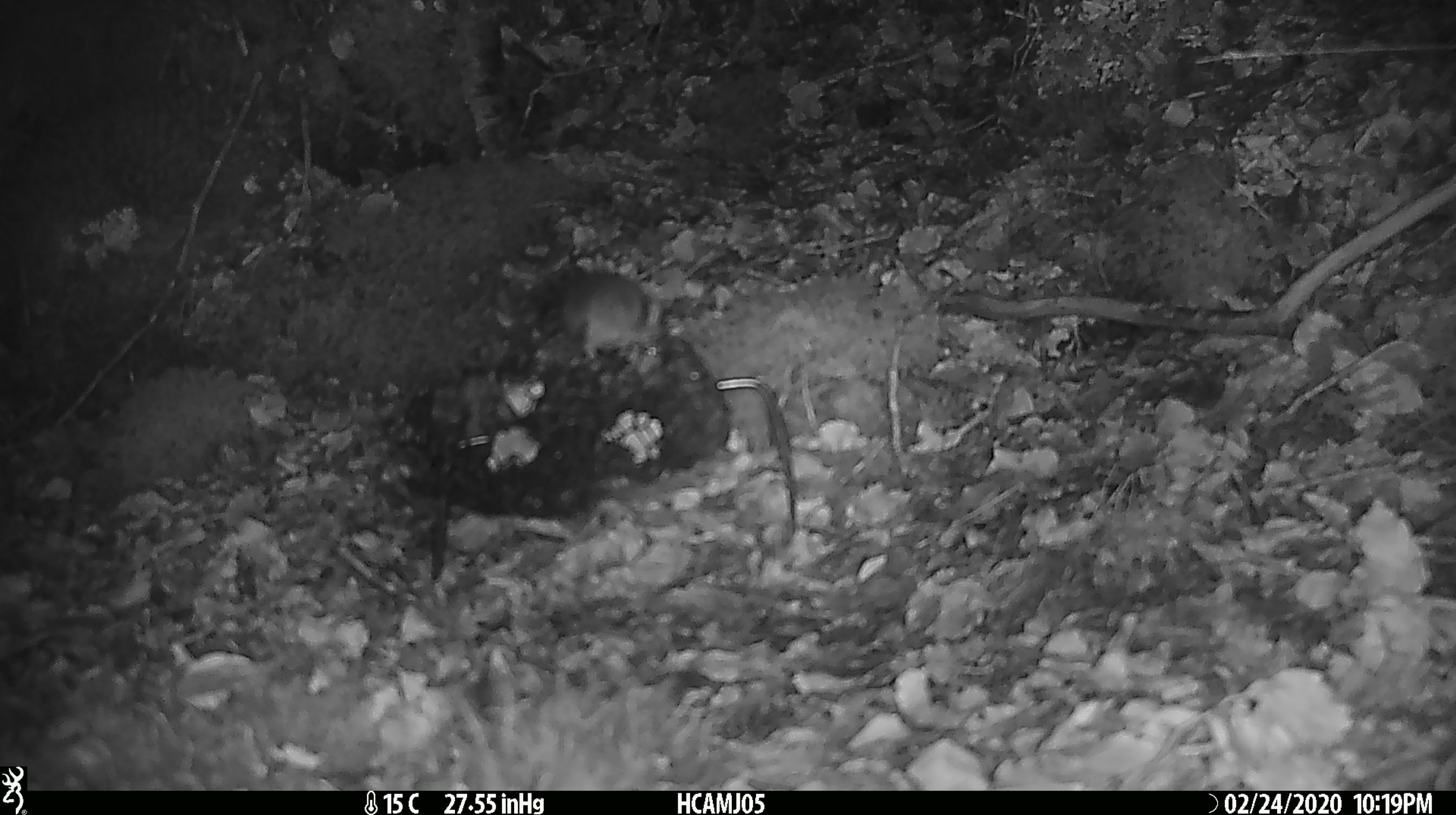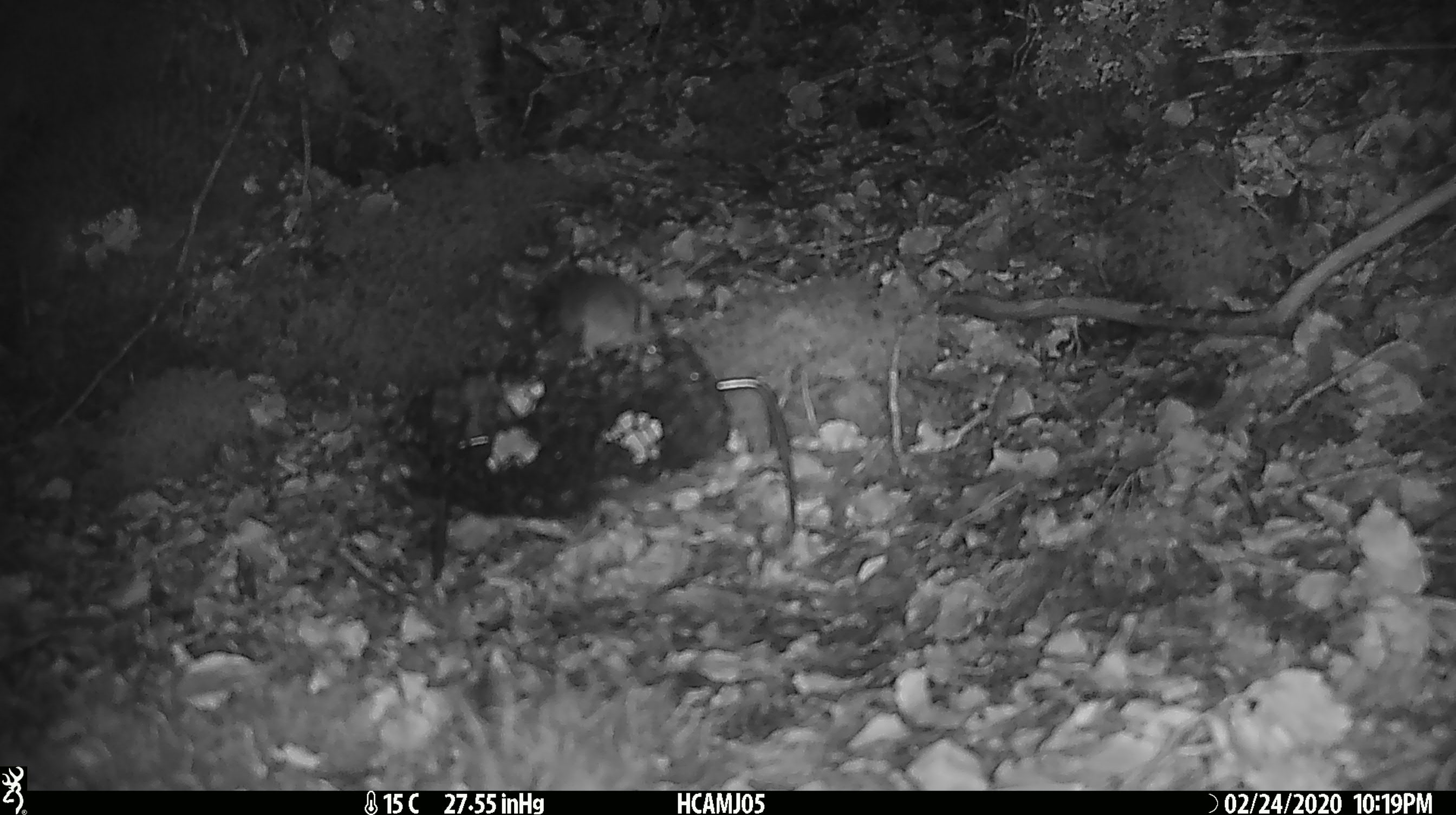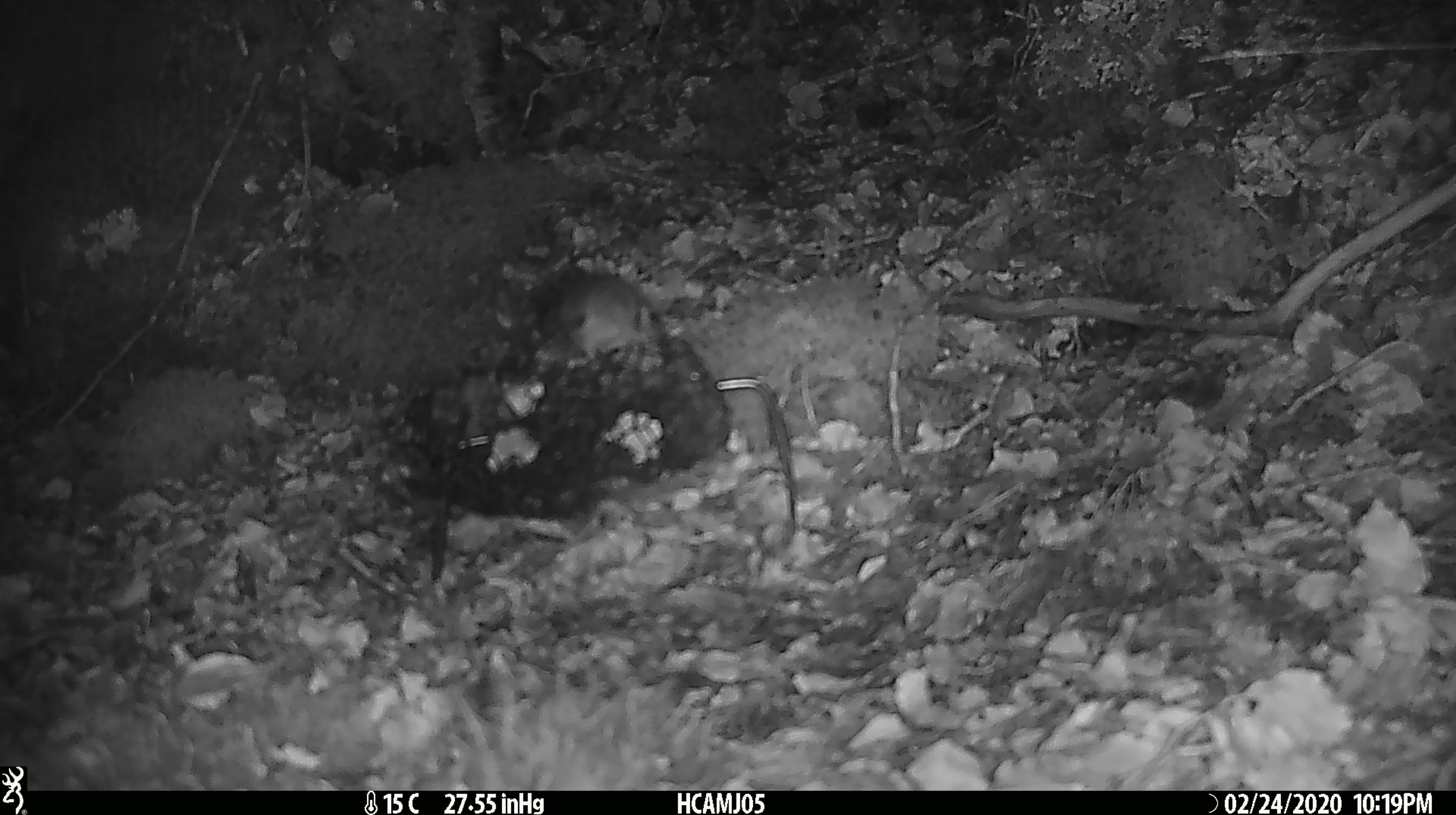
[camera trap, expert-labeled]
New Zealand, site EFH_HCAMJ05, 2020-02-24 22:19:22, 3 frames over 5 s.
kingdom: Animalia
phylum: Chordata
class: Mammalia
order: Rodentia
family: Muridae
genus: Mus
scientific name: Mus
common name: mouse